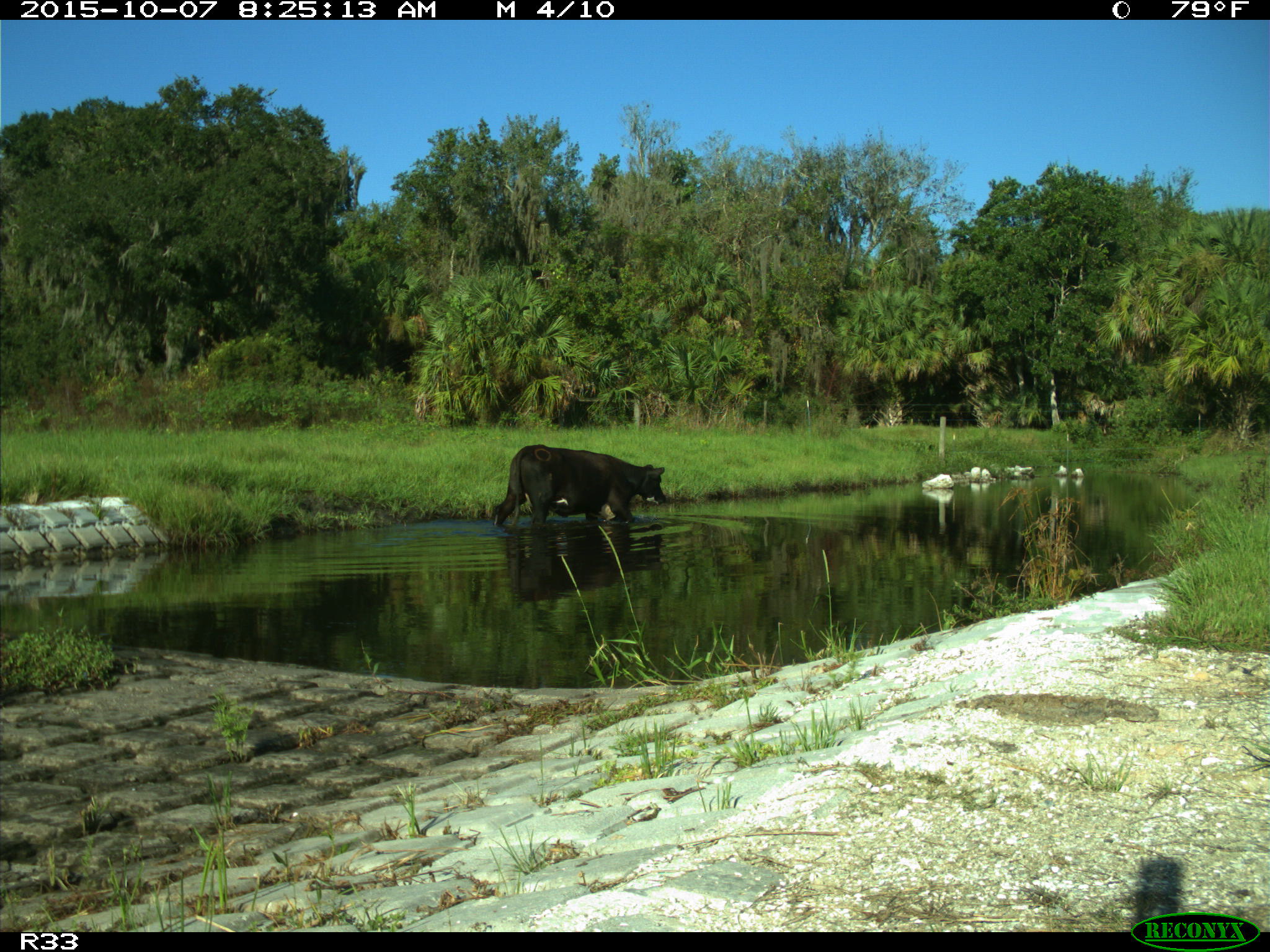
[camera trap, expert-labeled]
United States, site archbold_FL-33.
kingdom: Animalia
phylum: Chordata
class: Mammalia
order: Artiodactyla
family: Bovidae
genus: Bos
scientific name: Bos taurus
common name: domestic cow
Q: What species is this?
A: Bos taurus (domestic cow).